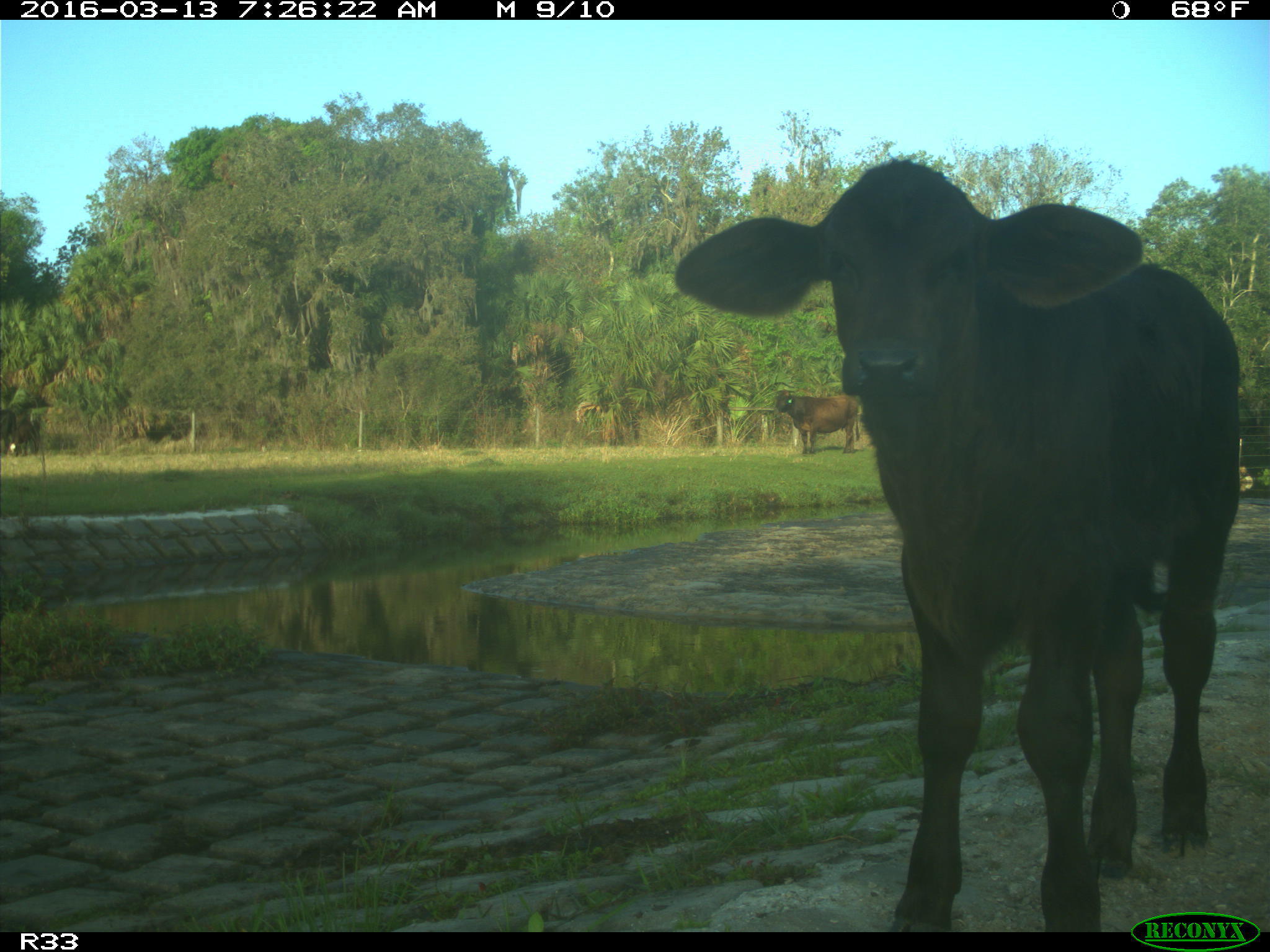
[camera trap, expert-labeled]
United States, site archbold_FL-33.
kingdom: Animalia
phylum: Chordata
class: Mammalia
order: Artiodactyla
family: Bovidae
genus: Bos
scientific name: Bos taurus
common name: domestic cow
Bos taurus (domestic cow).